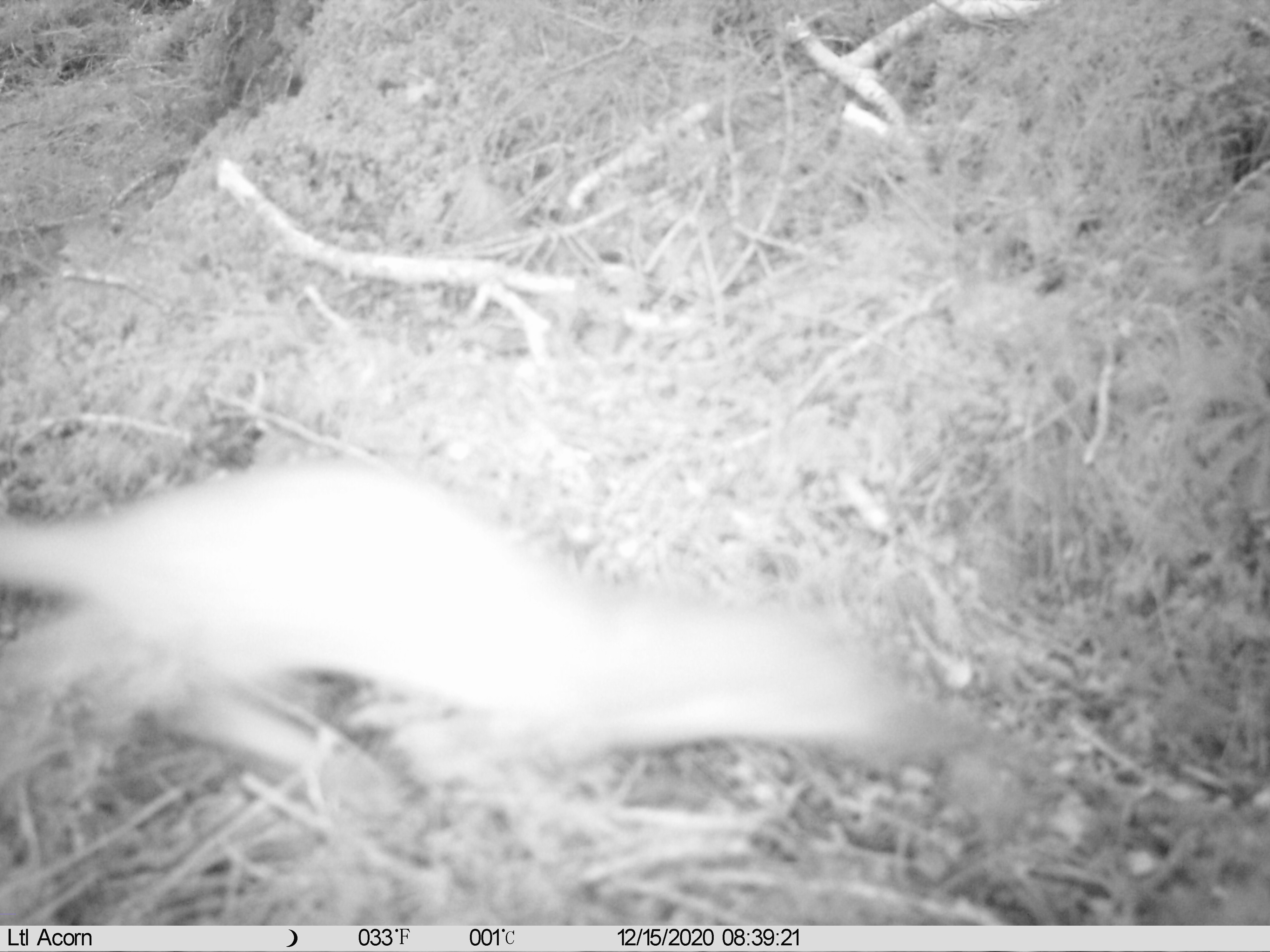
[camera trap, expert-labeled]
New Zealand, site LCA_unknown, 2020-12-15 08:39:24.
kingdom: Animalia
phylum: Chordata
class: Mammalia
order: Carnivora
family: Mustelidae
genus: Mustela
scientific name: Mustela erminea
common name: stoat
Stoat (Mustela erminea).